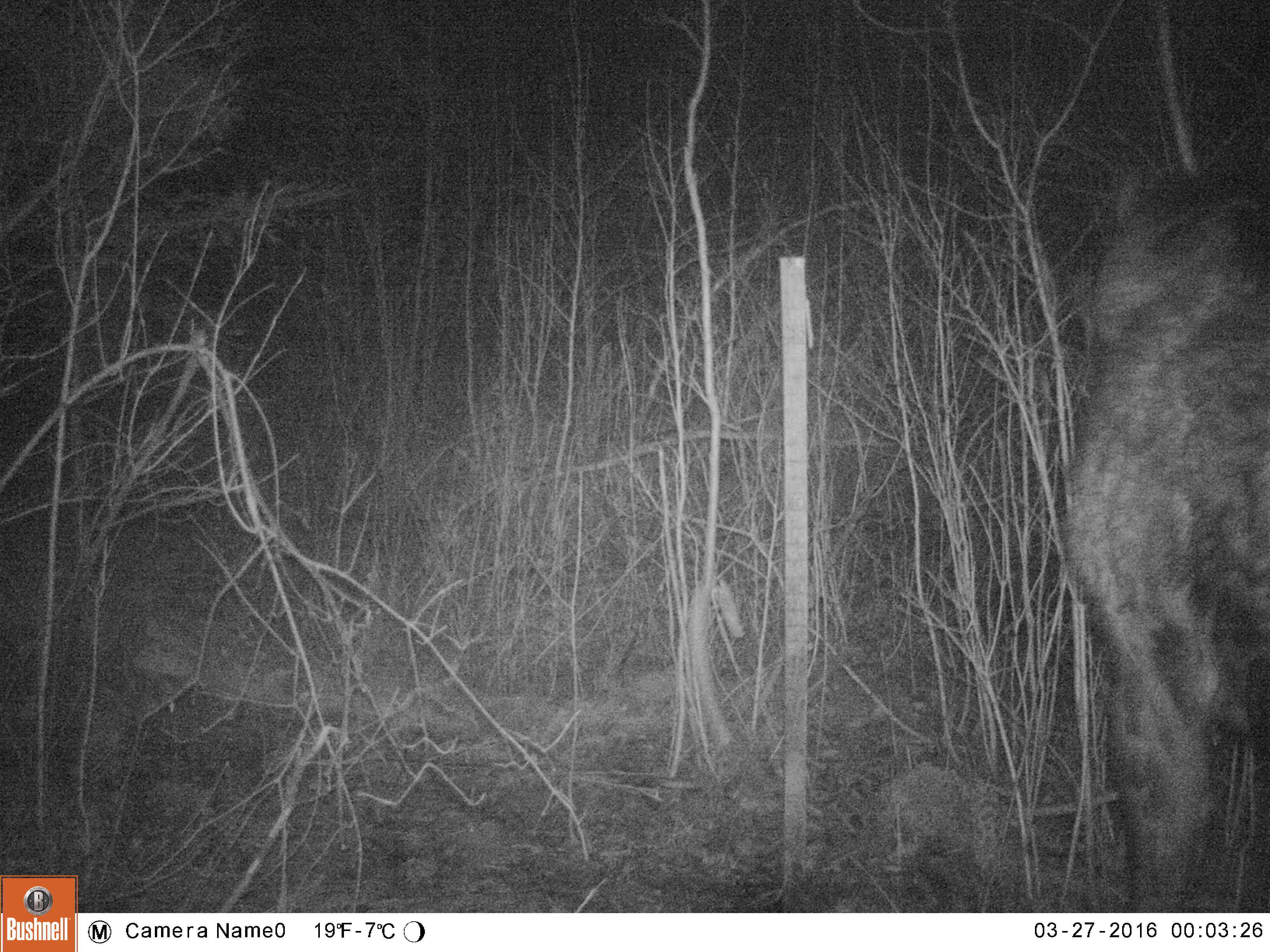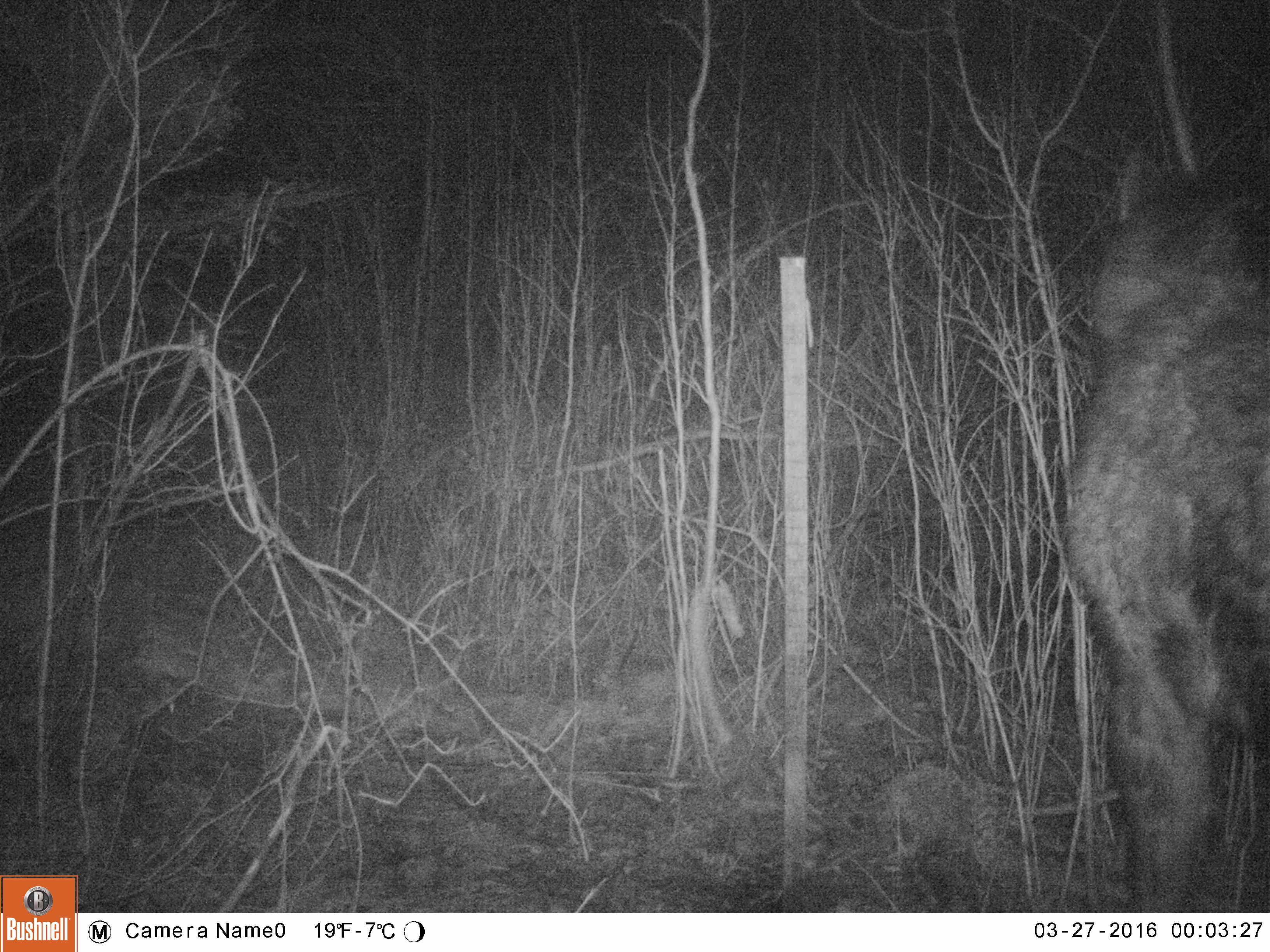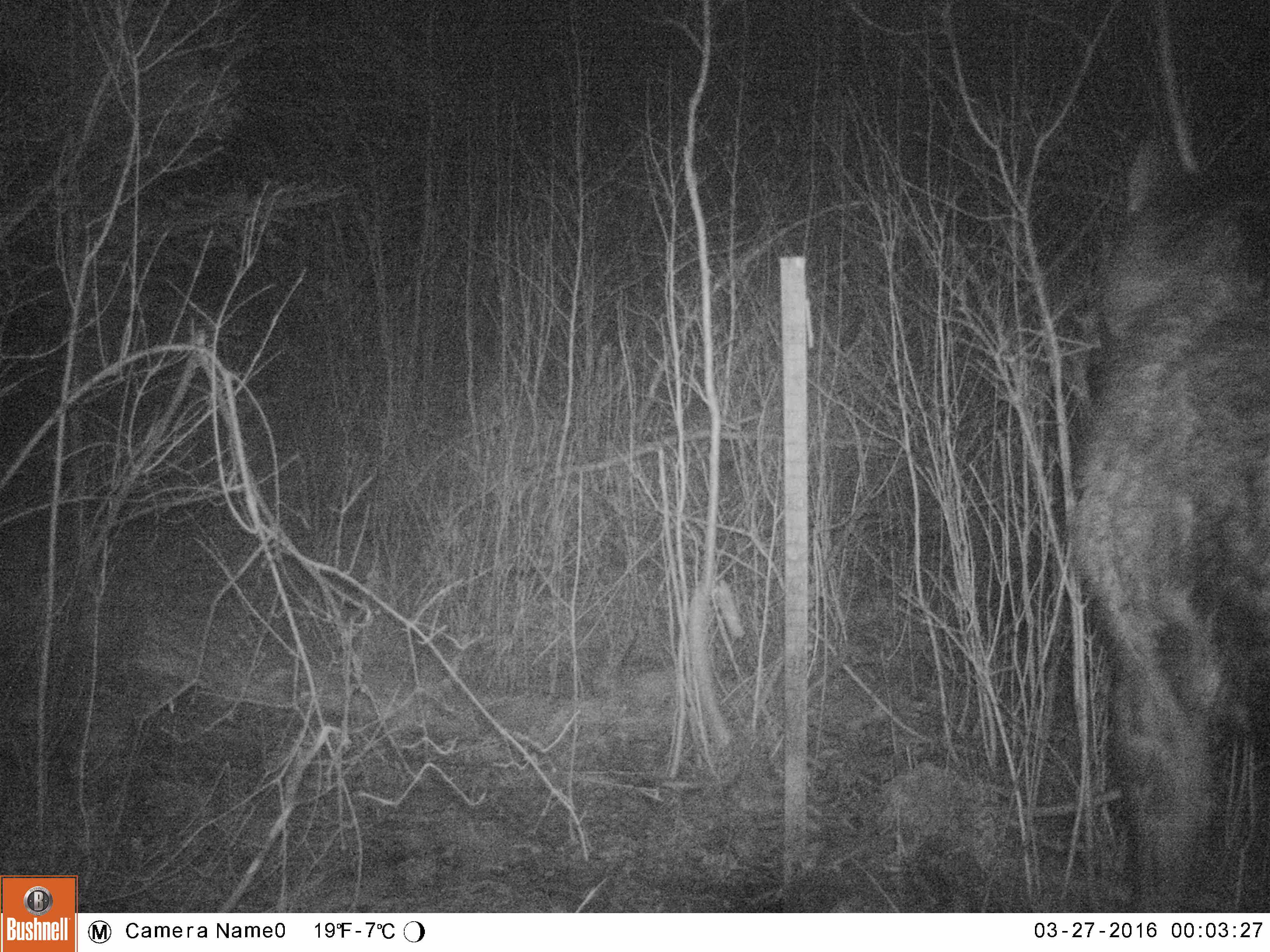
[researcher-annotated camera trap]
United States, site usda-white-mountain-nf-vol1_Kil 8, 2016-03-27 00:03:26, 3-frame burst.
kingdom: Animalia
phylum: Chordata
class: Mammalia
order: Artiodactyla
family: Cervidae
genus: Alces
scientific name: Alces alces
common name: moose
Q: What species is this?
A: Moose (Alces alces).